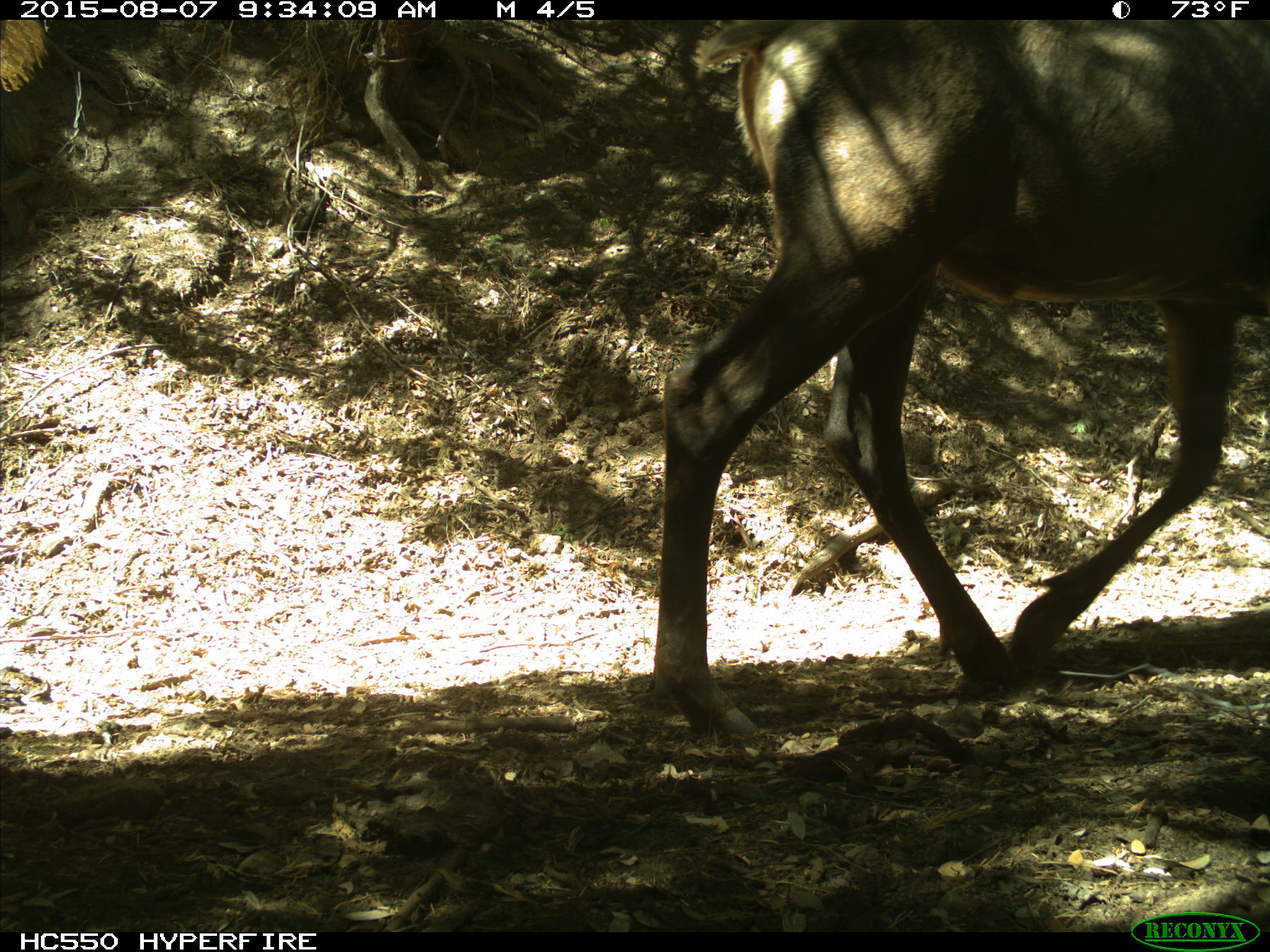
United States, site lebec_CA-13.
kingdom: Animalia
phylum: Chordata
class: Mammalia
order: Artiodactyla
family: Cervidae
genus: Cervus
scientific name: Cervus canadensis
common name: elk